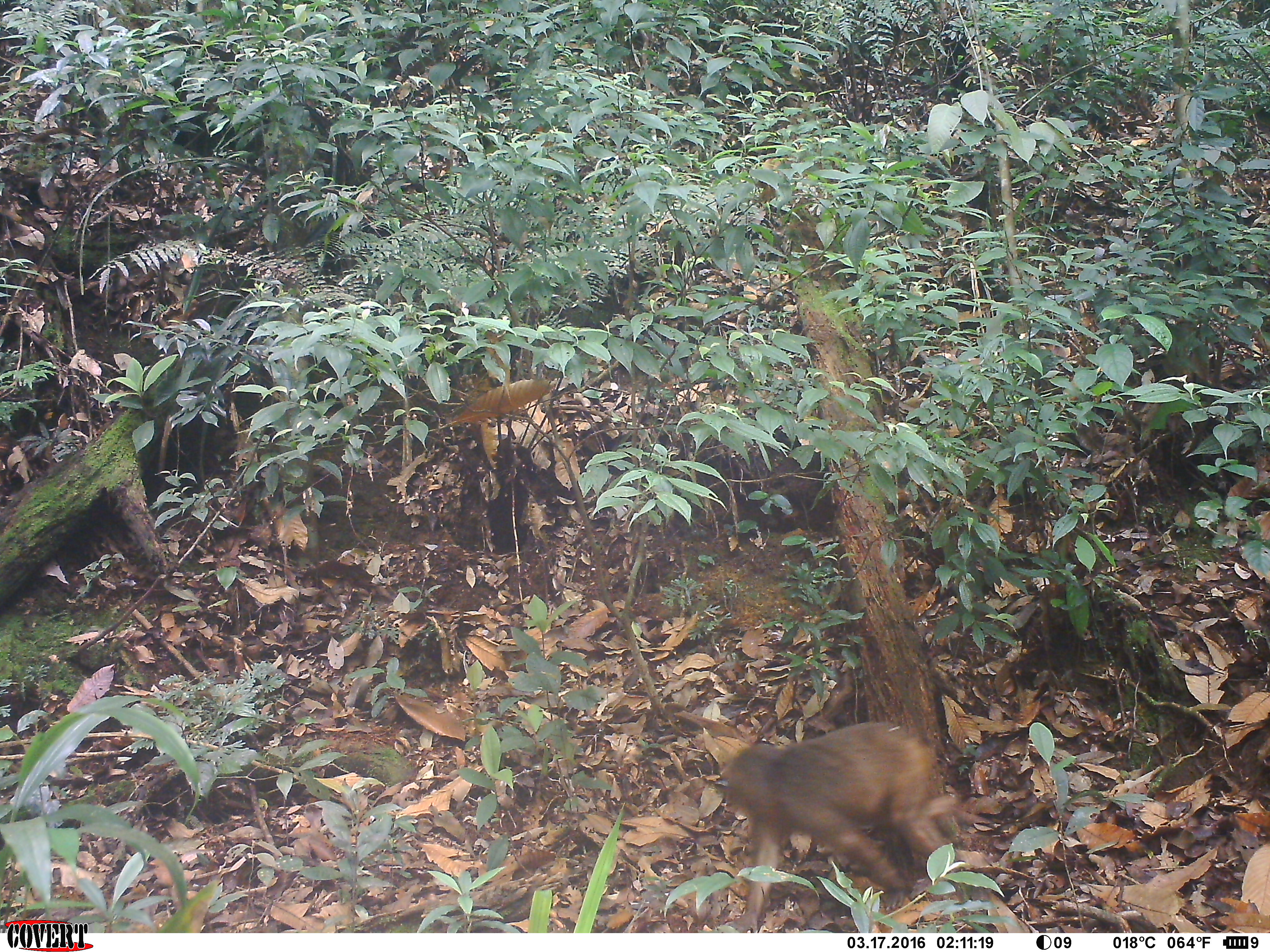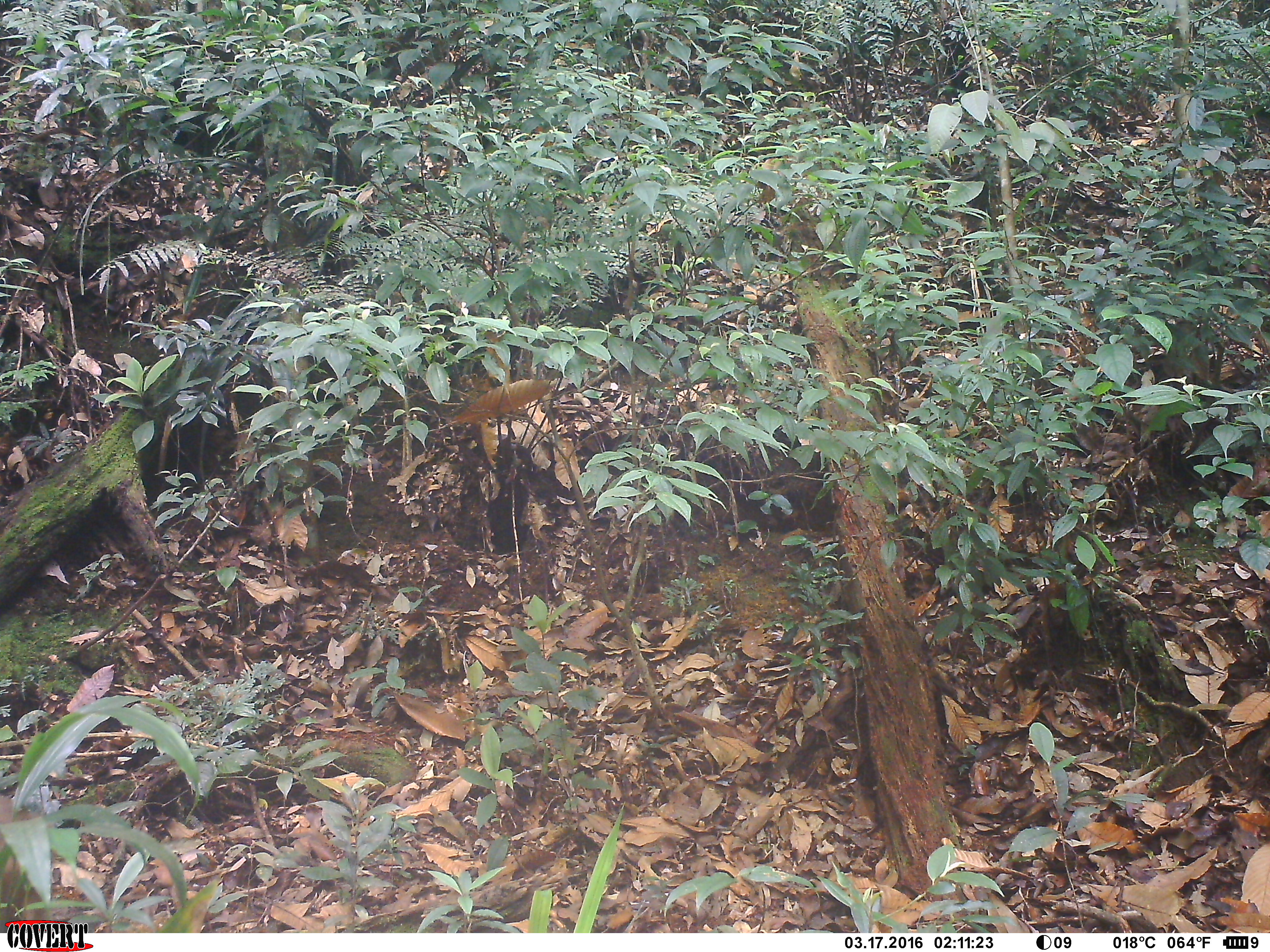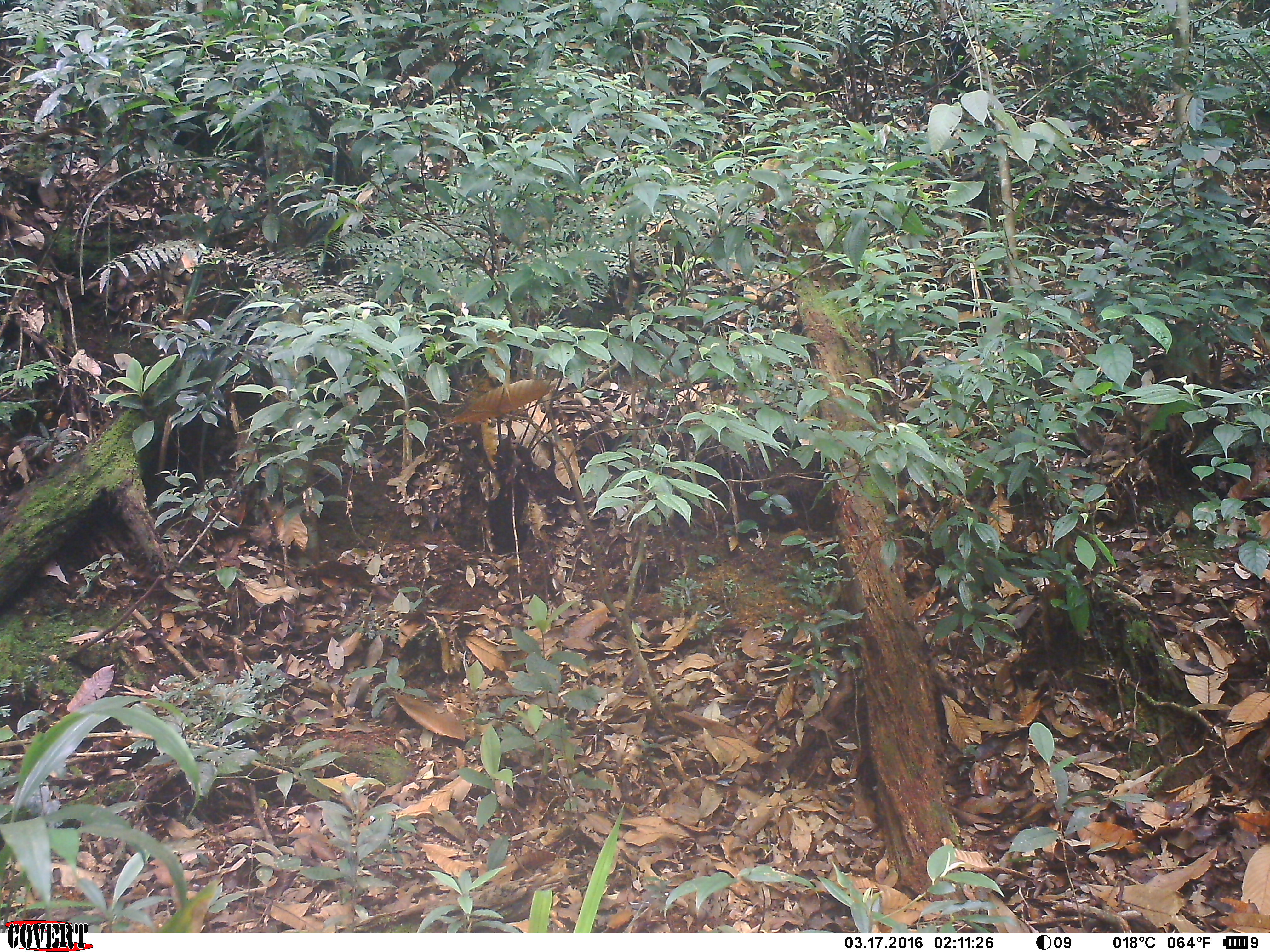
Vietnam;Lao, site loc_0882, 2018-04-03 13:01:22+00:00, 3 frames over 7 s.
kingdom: Animalia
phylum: Chordata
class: Mammalia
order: Primates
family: Cercopithecidae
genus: Macaca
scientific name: Macaca arctoides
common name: stump-tailed macaque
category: stump tailed macaque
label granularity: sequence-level